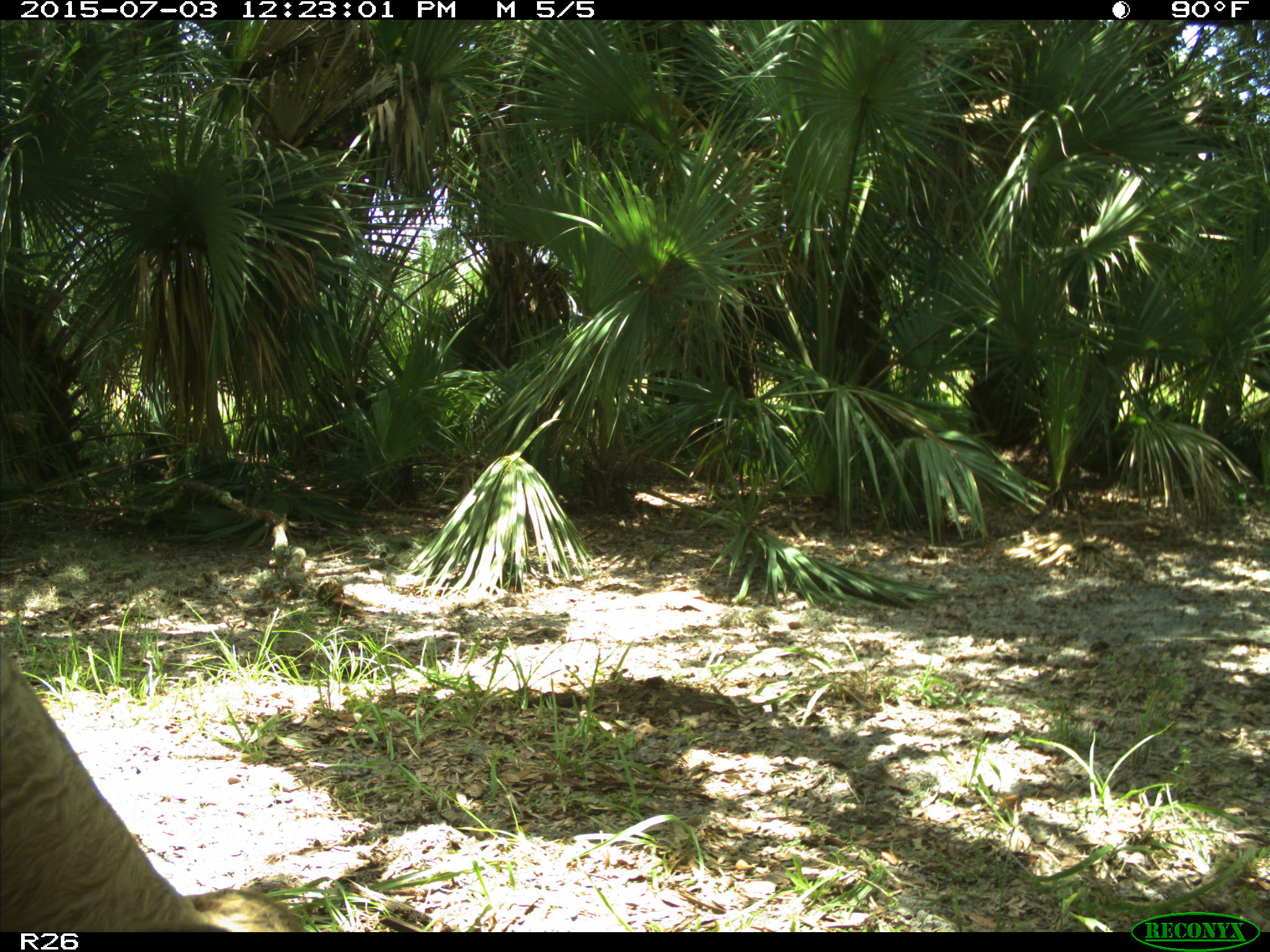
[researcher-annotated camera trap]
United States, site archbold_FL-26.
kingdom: Animalia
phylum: Chordata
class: Mammalia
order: Artiodactyla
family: Bovidae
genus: Bos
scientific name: Bos taurus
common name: domestic cow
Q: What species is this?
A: Bos taurus (domestic cow).